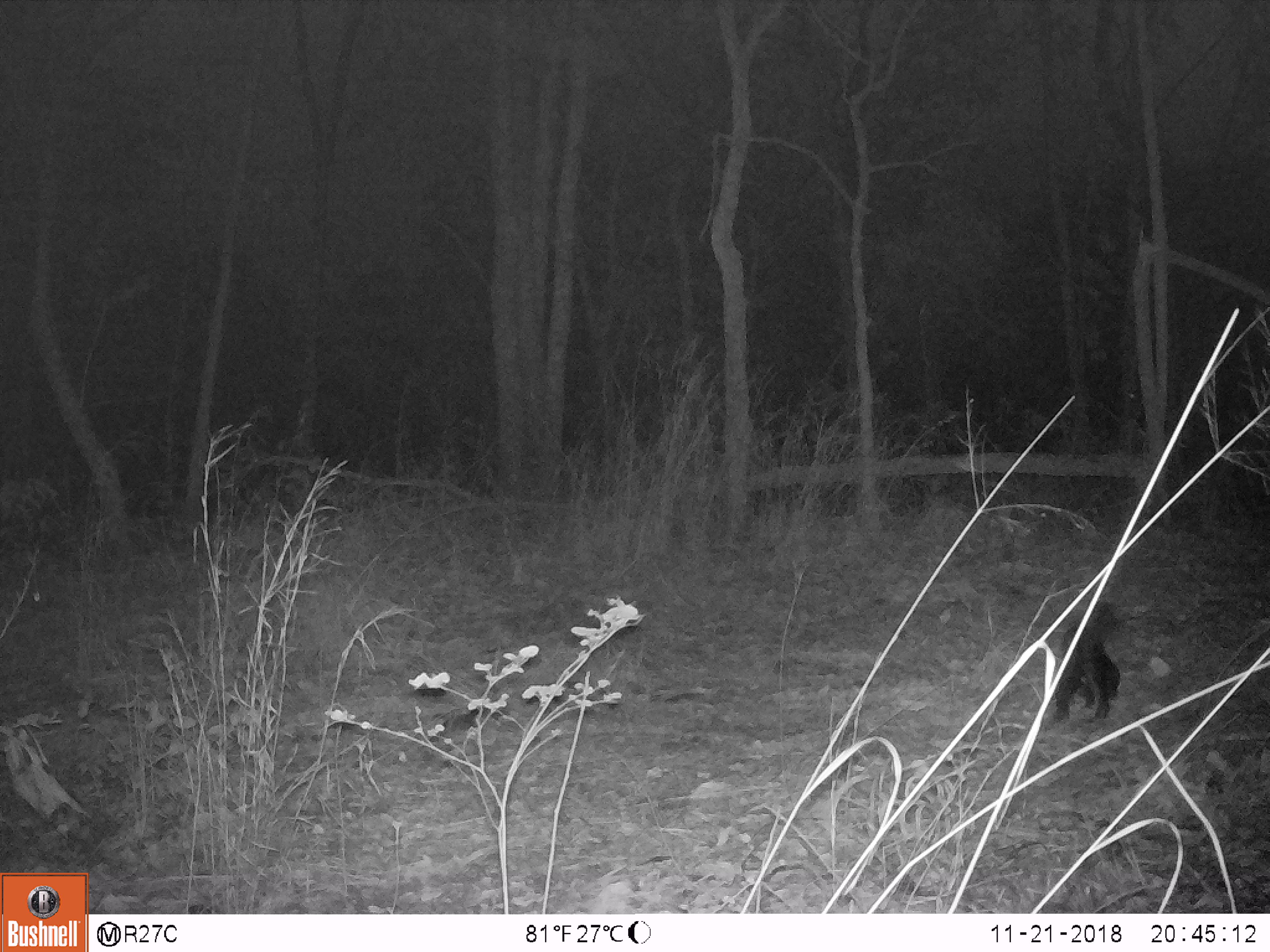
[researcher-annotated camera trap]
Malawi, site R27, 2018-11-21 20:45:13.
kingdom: Animalia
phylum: Chordata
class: Mammalia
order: Carnivora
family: Mustelidae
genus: Mellivora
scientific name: Mellivora capensis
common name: honey badger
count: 1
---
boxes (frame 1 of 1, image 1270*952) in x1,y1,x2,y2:
honey badger: 1044,590,1126,728